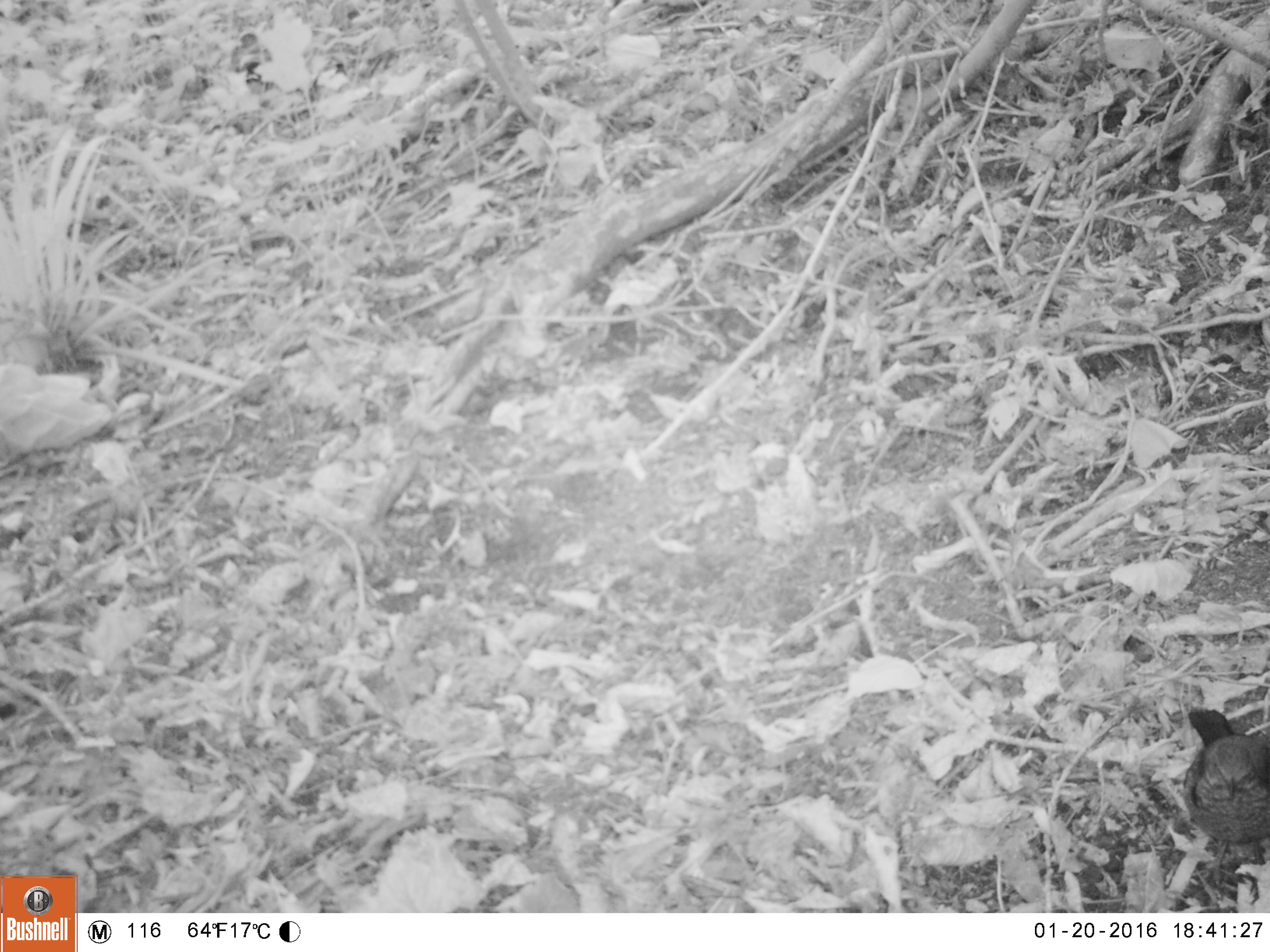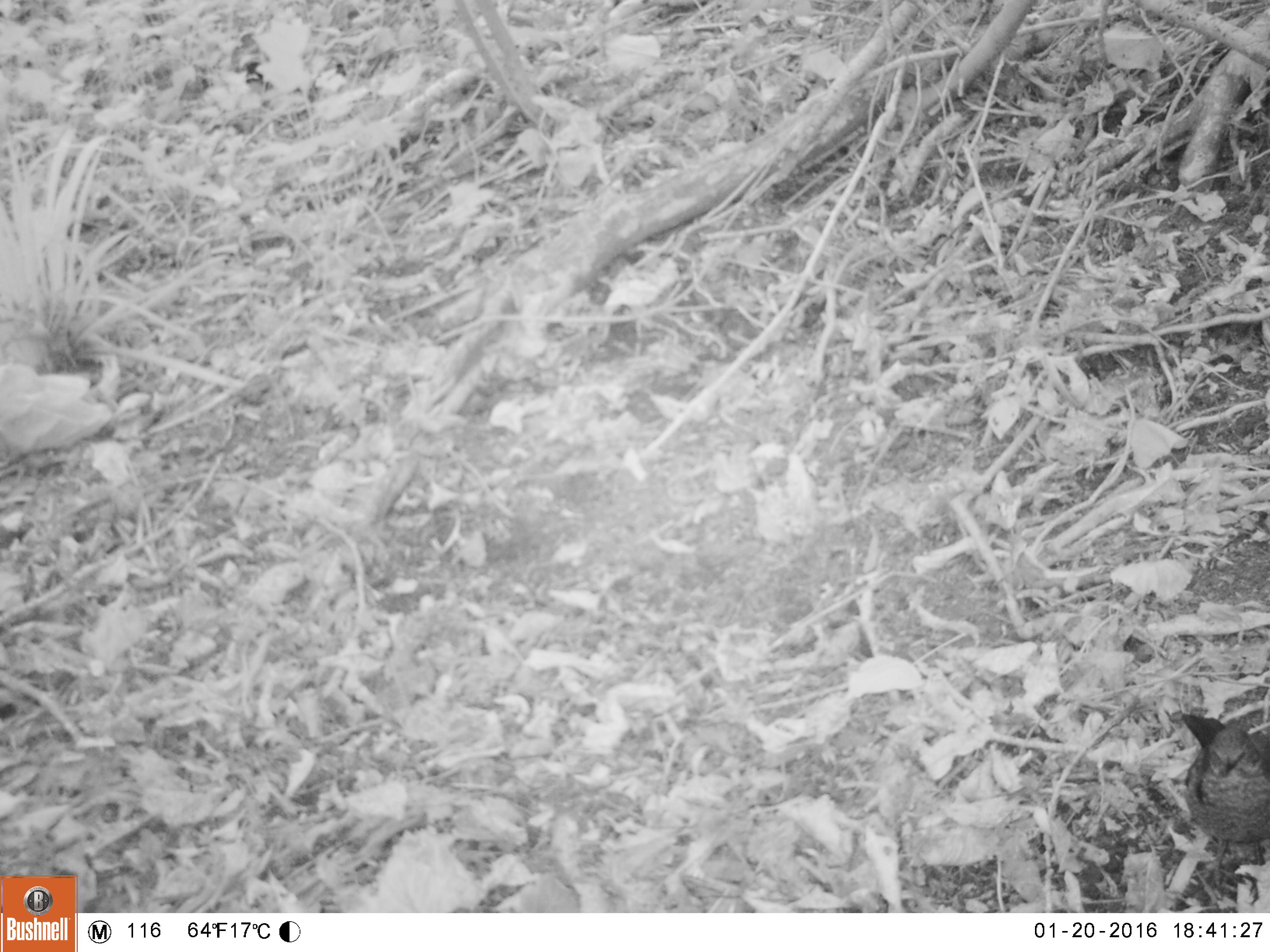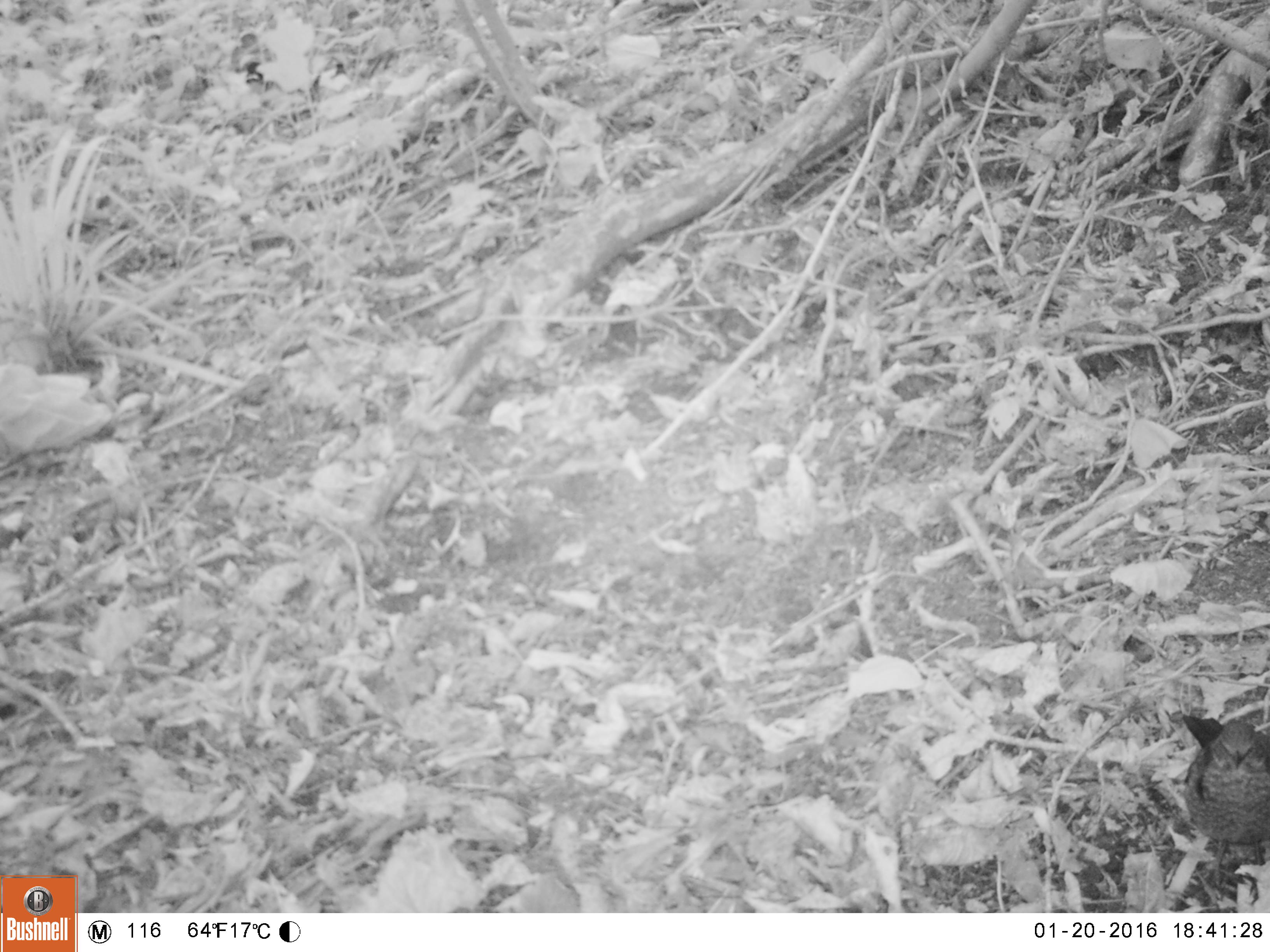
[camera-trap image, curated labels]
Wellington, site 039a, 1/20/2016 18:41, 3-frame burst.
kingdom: Animalia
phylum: Chordata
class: Aves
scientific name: Aves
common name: bird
Bird (Aves).